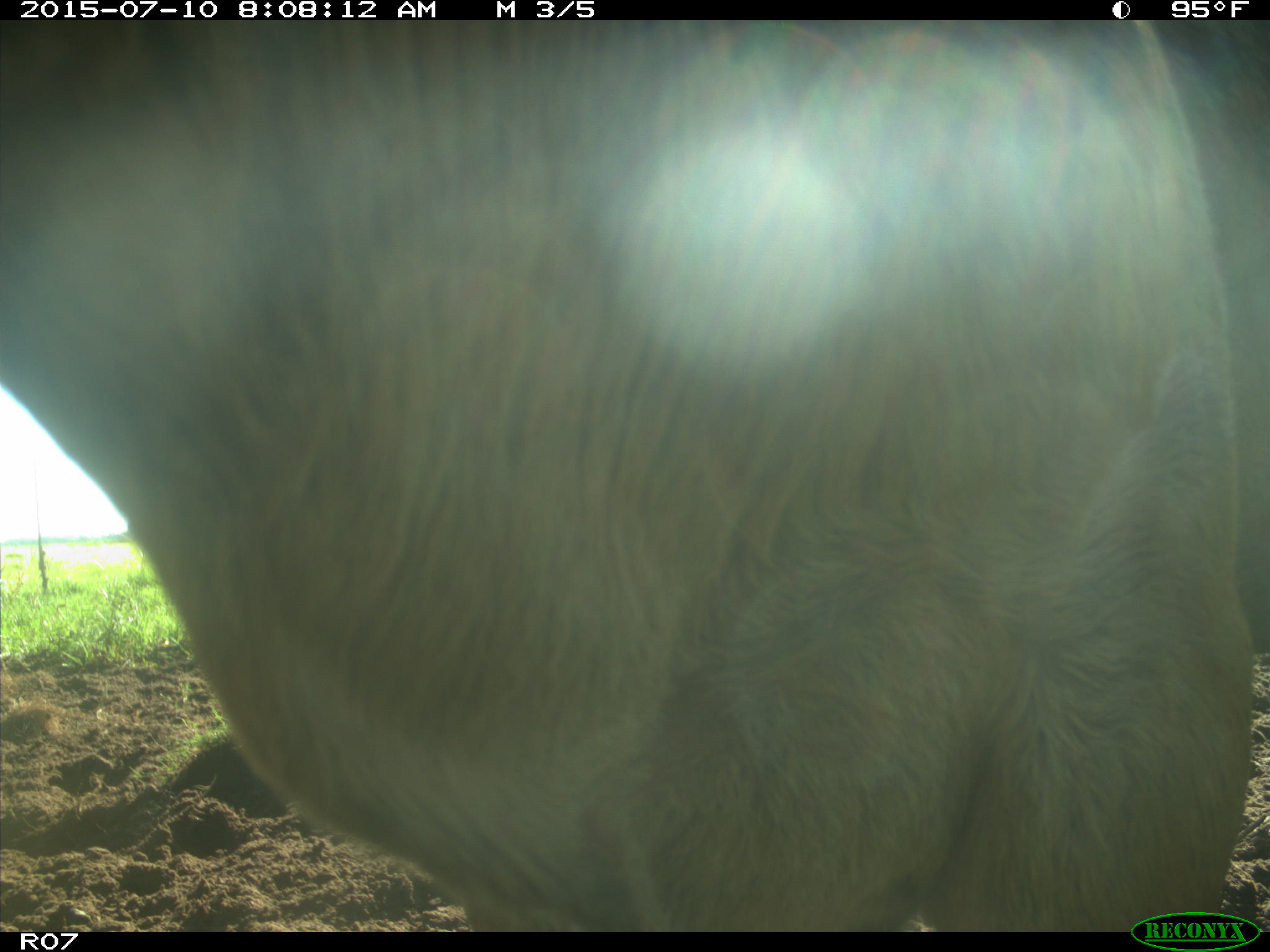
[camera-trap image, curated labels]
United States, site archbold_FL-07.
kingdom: Animalia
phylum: Chordata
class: Mammalia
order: Artiodactyla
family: Bovidae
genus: Bos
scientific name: Bos taurus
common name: domestic cow